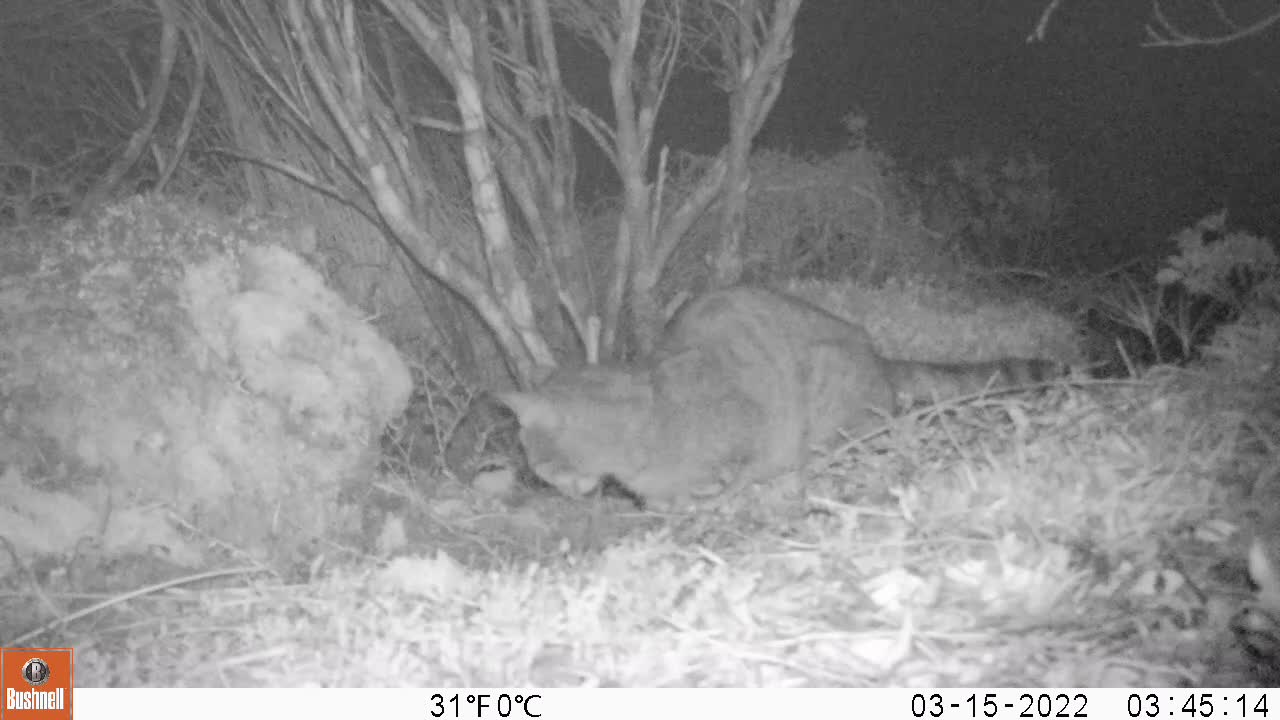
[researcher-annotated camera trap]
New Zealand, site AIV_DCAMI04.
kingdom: Animalia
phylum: Chordata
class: Mammalia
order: Carnivora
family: Felidae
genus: Felis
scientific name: Felis catus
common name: domestic cat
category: cat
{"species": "cat (domestic cat) (Felis catus)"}